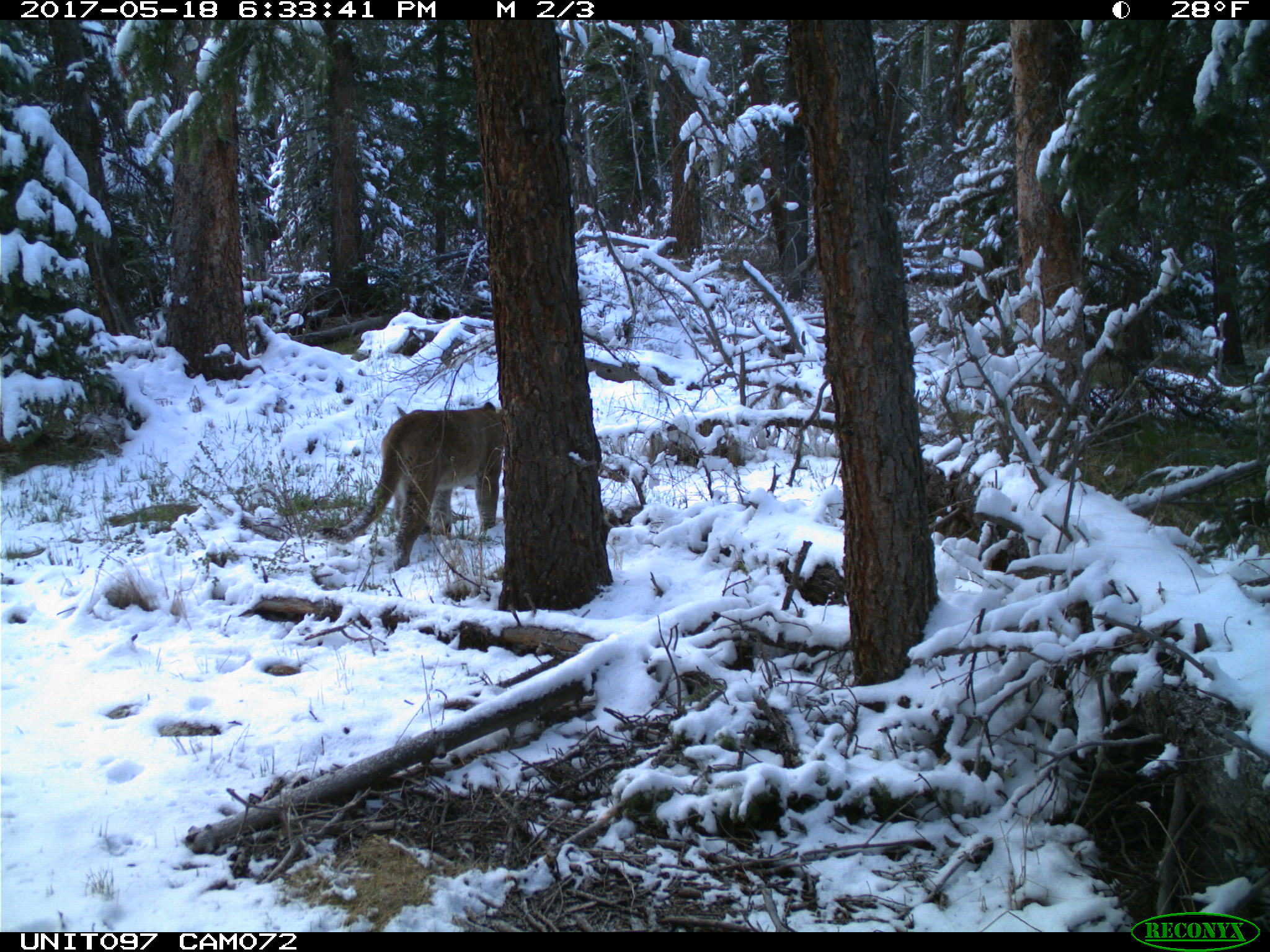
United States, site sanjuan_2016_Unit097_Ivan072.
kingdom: Animalia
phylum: Chordata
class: Mammalia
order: Carnivora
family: Felidae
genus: Puma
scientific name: Puma concolor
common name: mountain lion